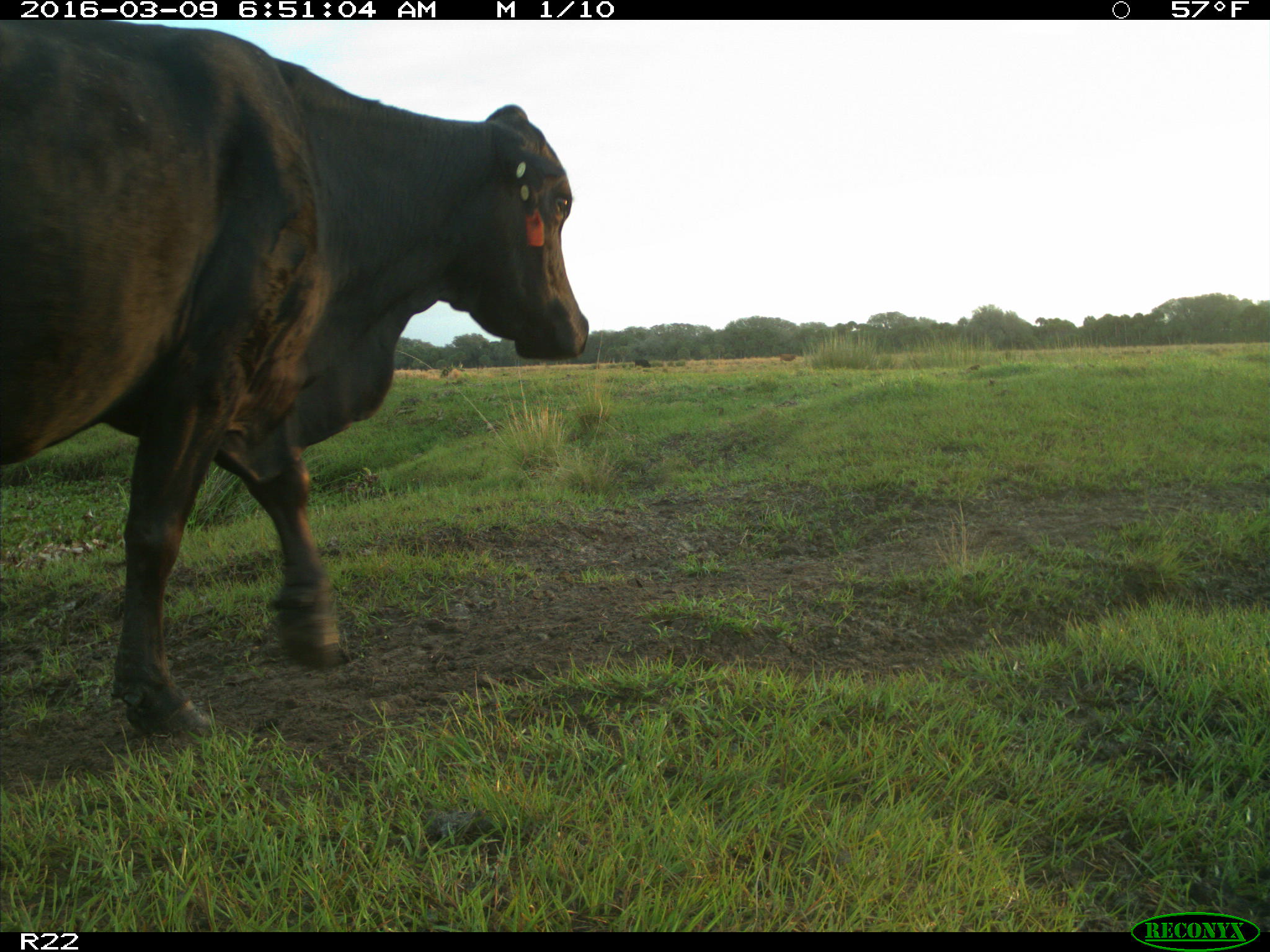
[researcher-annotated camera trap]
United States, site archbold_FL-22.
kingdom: Animalia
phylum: Chordata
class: Mammalia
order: Artiodactyla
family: Bovidae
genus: Bos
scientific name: Bos taurus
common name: domestic cow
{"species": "Bos taurus (domestic cow)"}